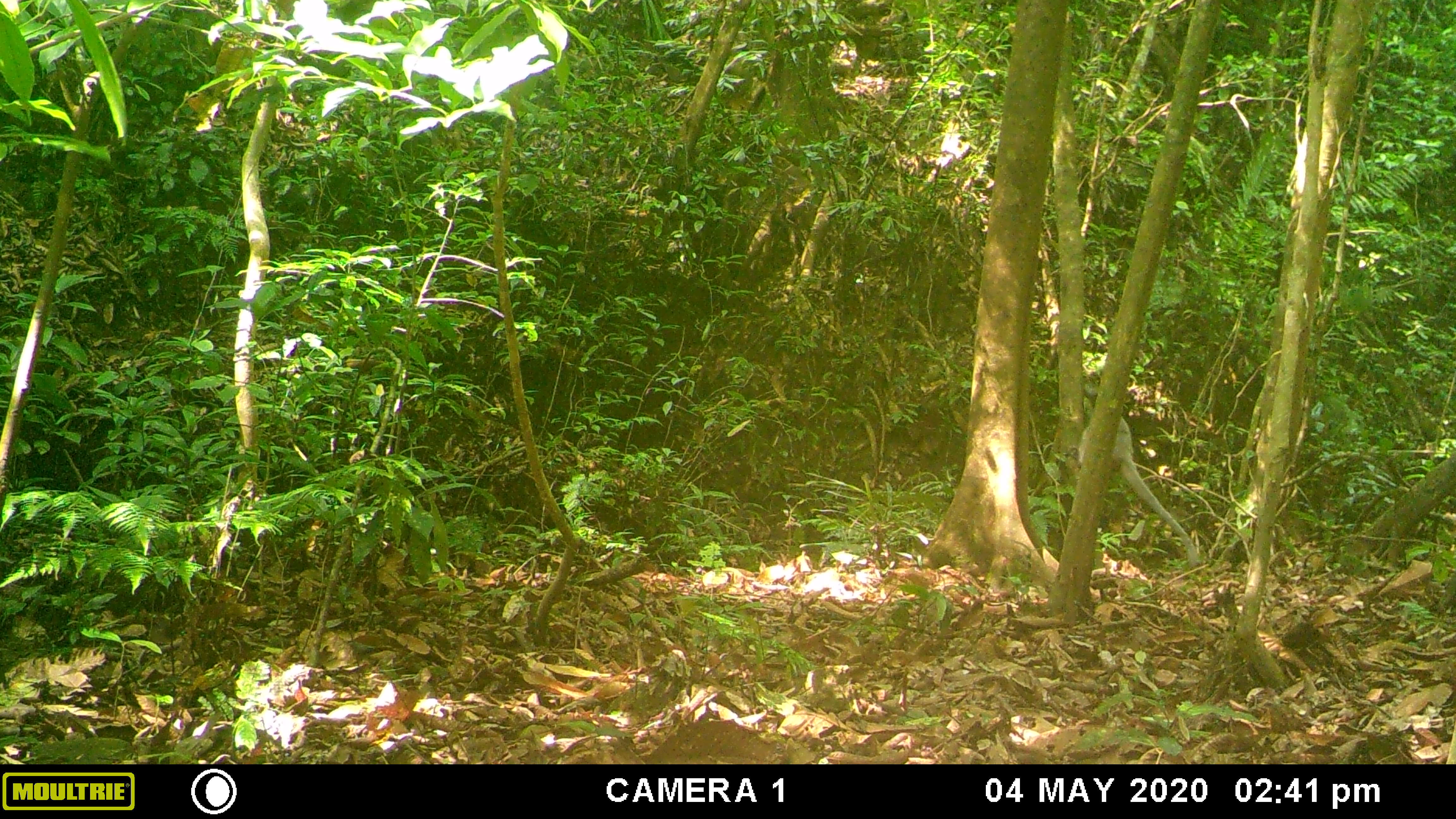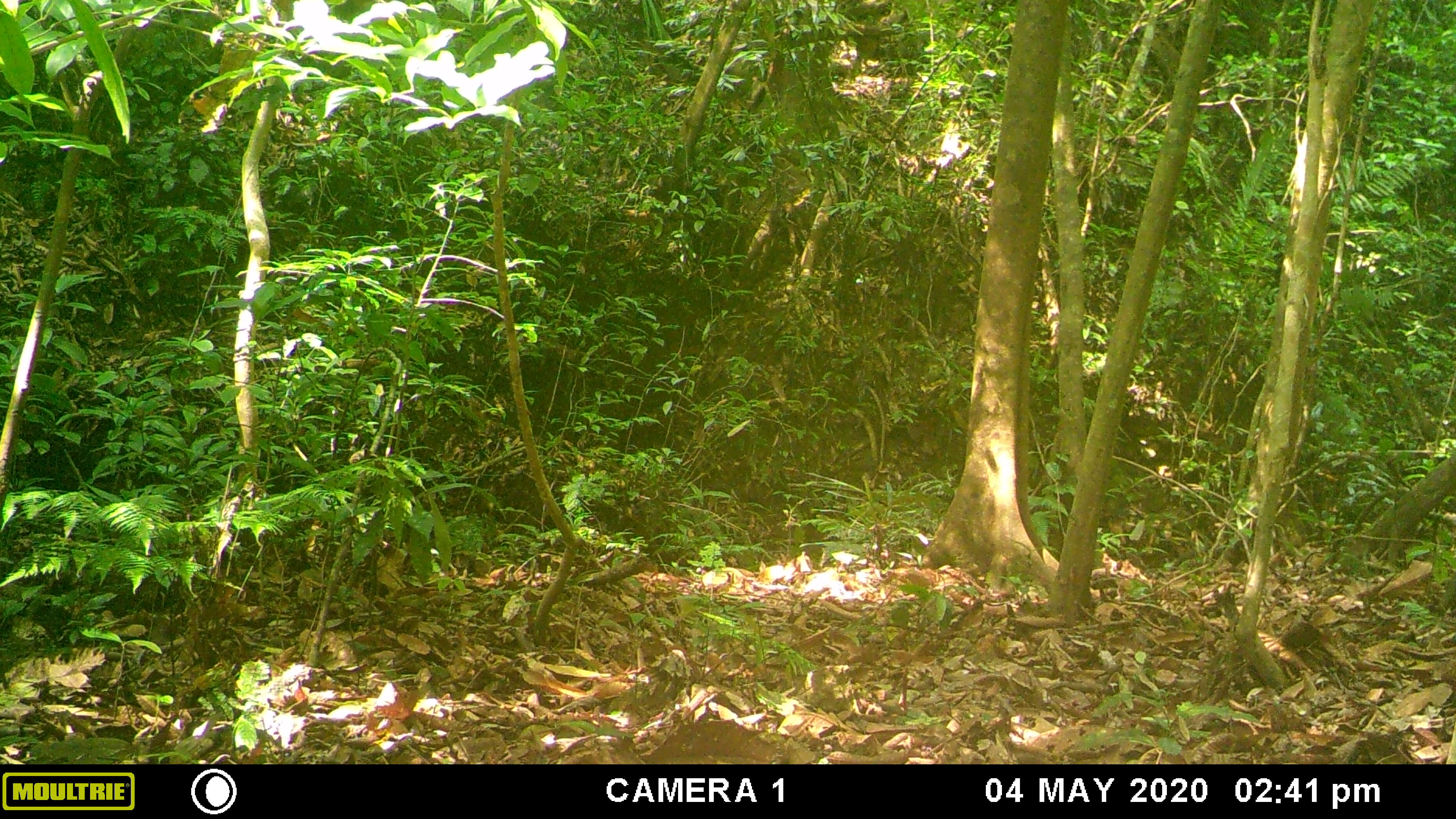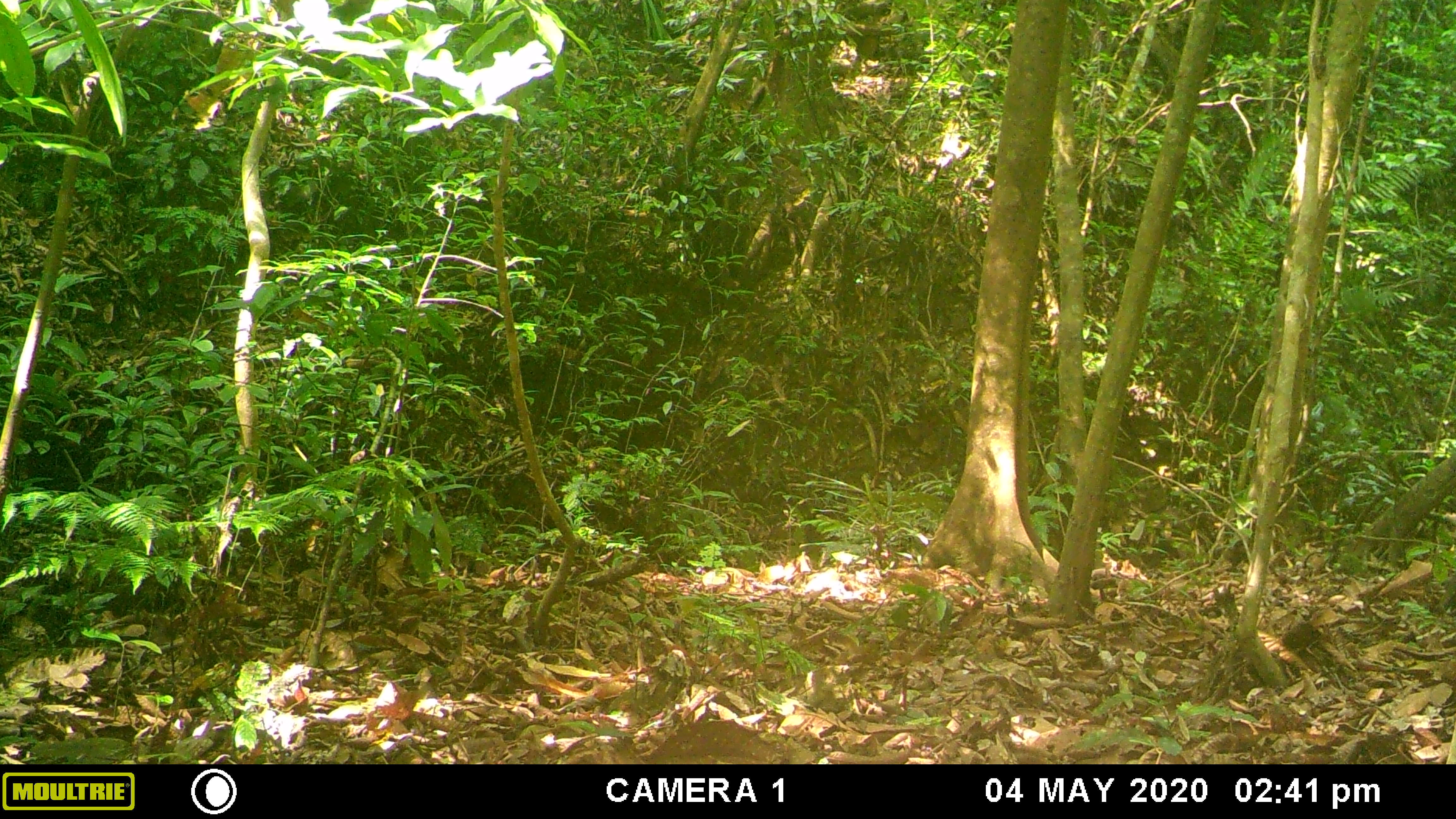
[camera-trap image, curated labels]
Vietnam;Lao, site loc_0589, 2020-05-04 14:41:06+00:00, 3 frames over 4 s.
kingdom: Animalia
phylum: Chordata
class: Mammalia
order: Primates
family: Cercopithecidae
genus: Trachypithecus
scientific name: Trachypithecus phayrei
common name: phayre's langur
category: phayres langur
Phayres langur (phayre's langur) (Trachypithecus phayrei). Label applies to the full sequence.